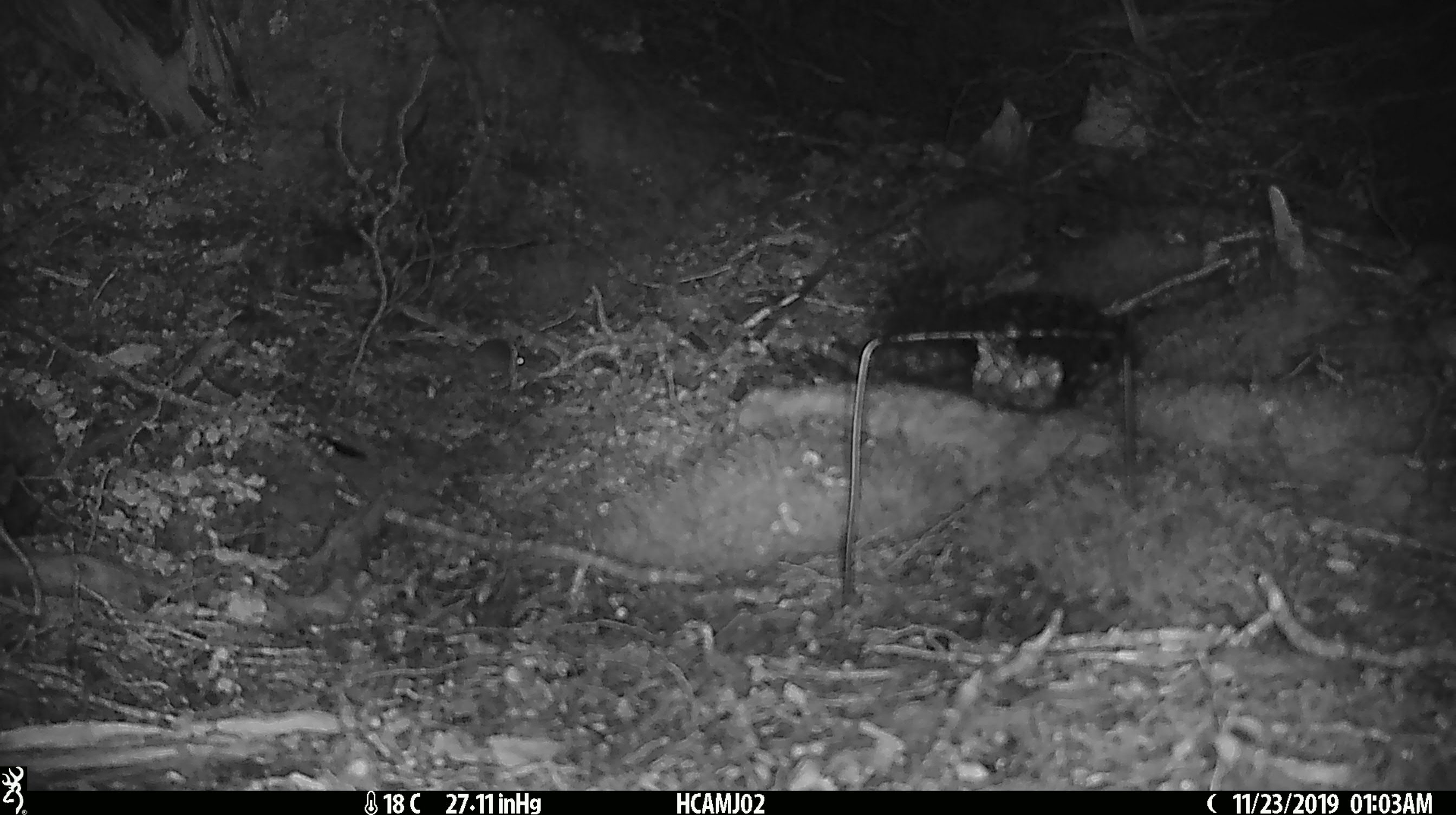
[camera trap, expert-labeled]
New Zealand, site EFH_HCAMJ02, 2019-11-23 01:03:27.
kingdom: Animalia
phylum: Chordata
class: Mammalia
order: Rodentia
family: Muridae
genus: Mus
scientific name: Mus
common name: mouse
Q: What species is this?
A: Mouse (Mus).